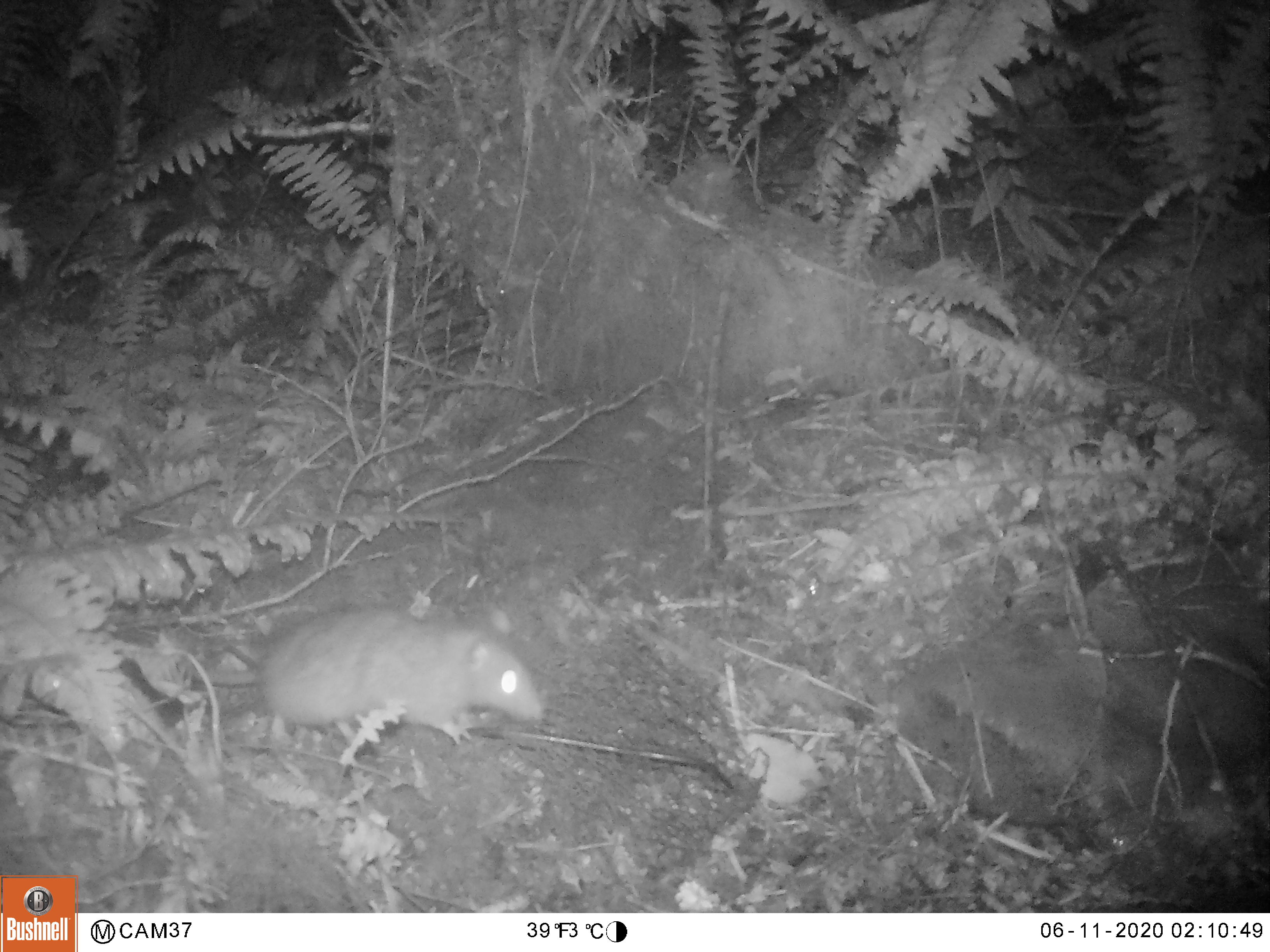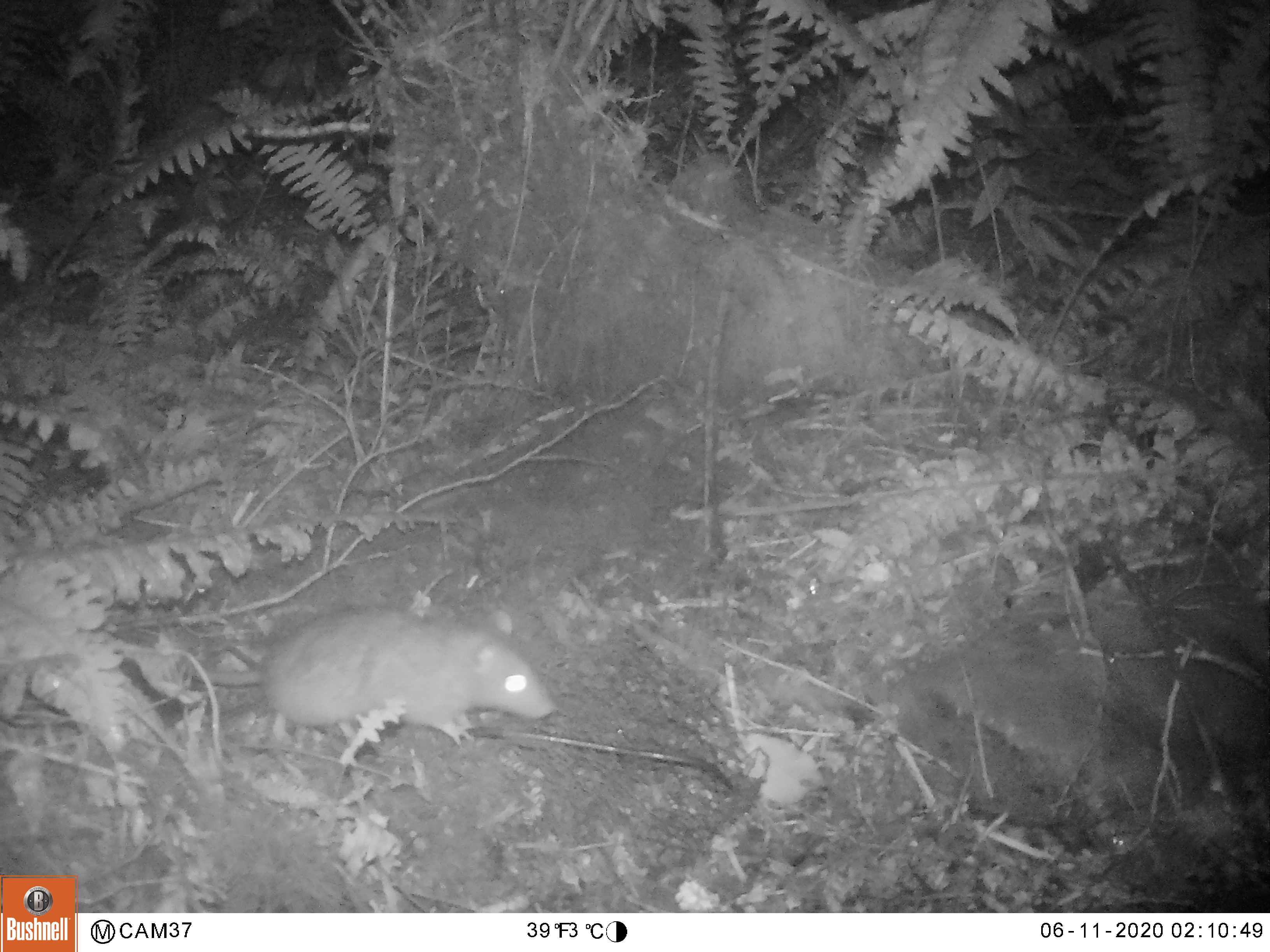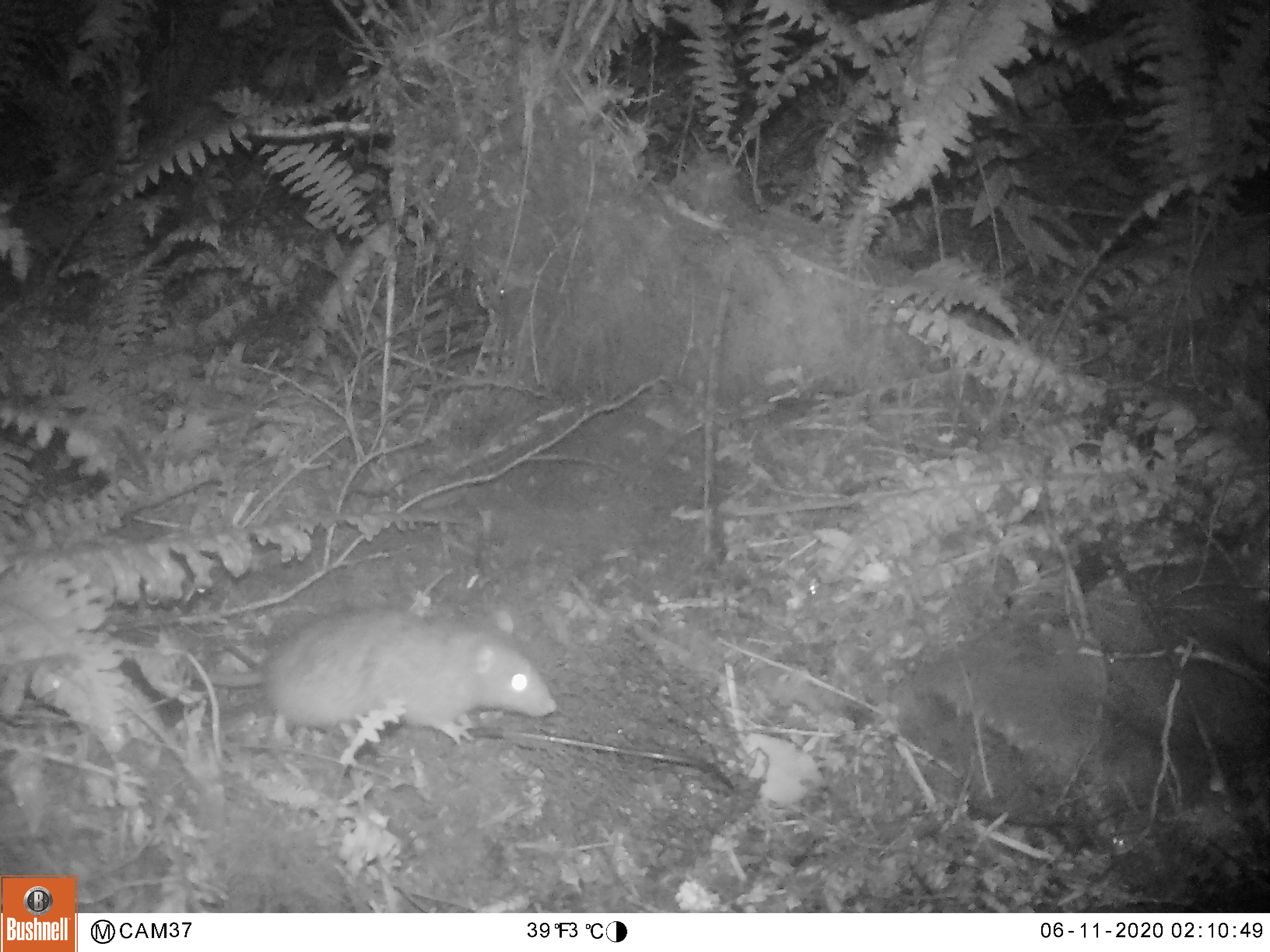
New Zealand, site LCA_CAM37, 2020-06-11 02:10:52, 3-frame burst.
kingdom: Animalia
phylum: Chordata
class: Mammalia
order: Rodentia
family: Muridae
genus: Rattus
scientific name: Rattus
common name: rat